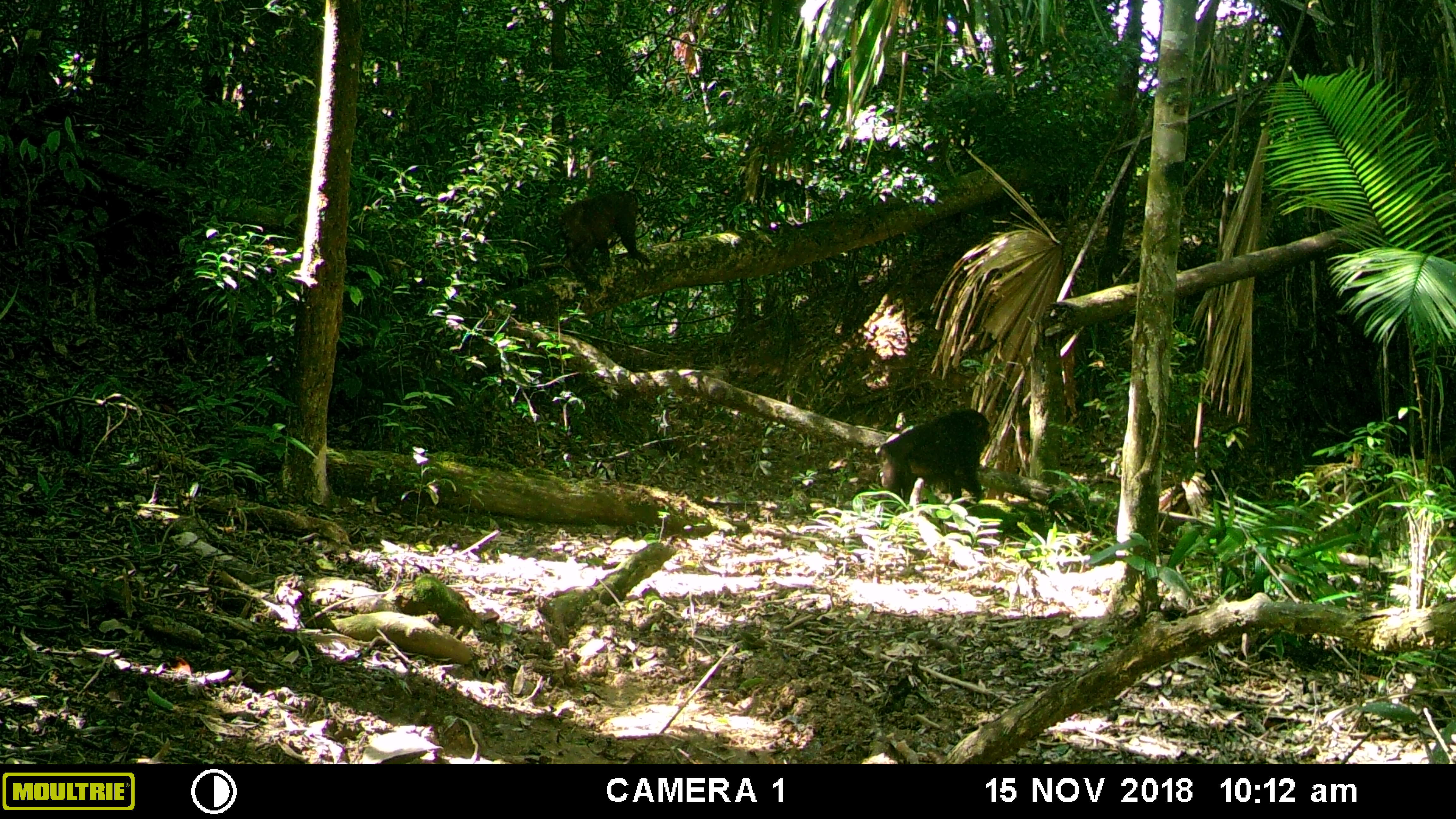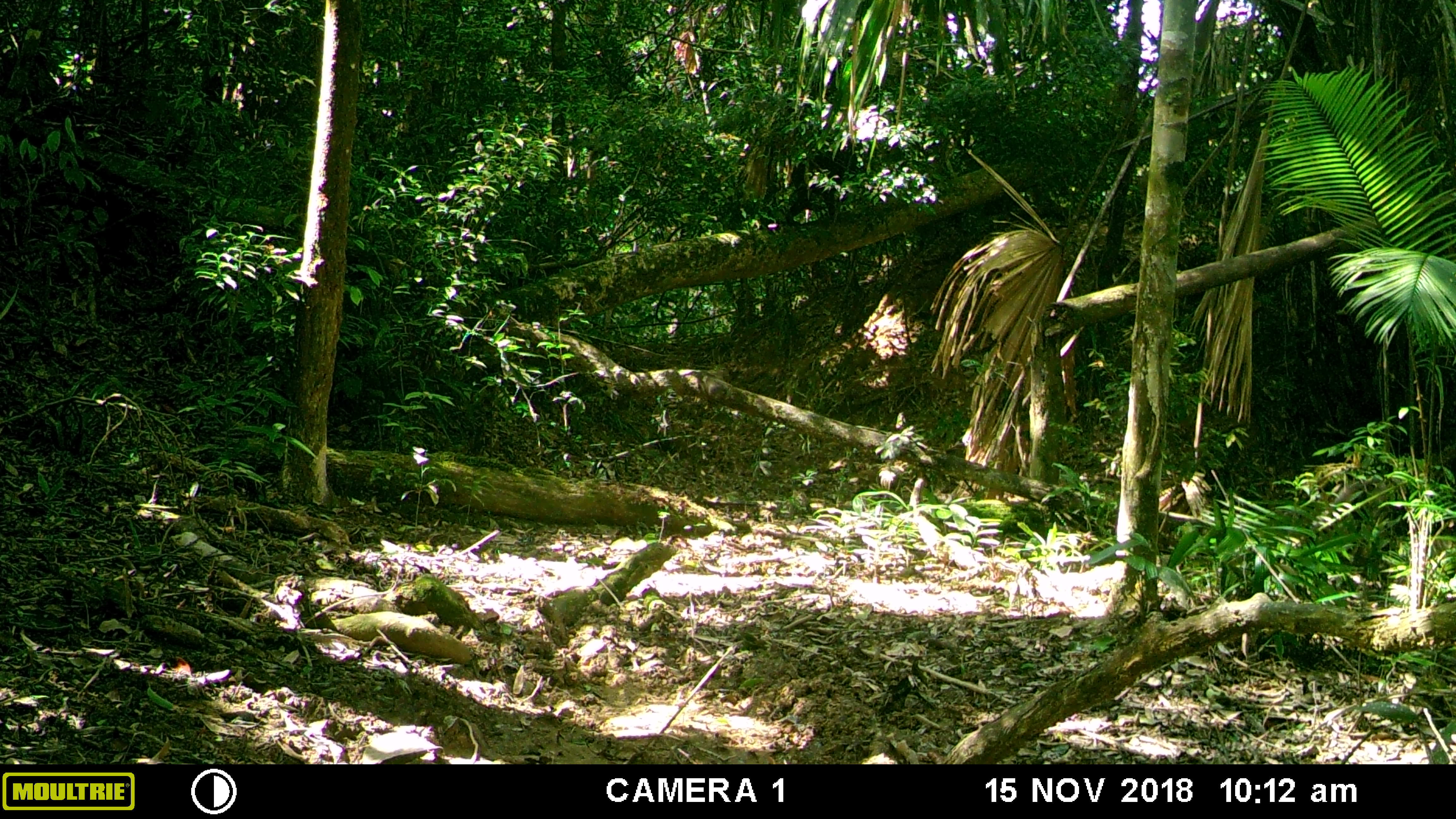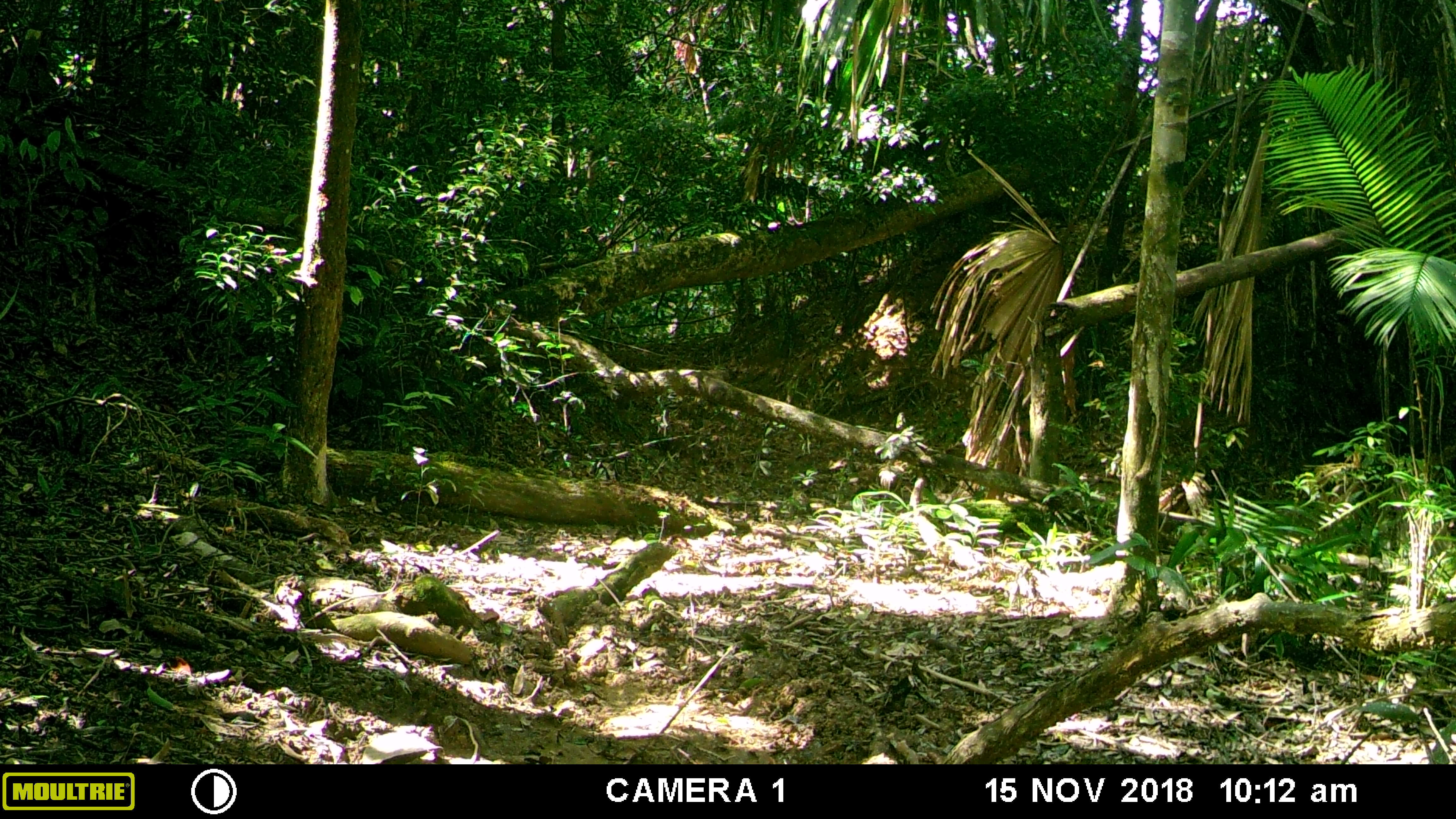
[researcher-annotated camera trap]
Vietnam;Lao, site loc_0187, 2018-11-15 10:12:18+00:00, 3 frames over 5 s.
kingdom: Animalia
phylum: Chordata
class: Mammalia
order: Primates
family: Cercopithecidae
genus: Macaca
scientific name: Macaca arctoides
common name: stump-tailed macaque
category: stump tailed macaque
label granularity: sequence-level